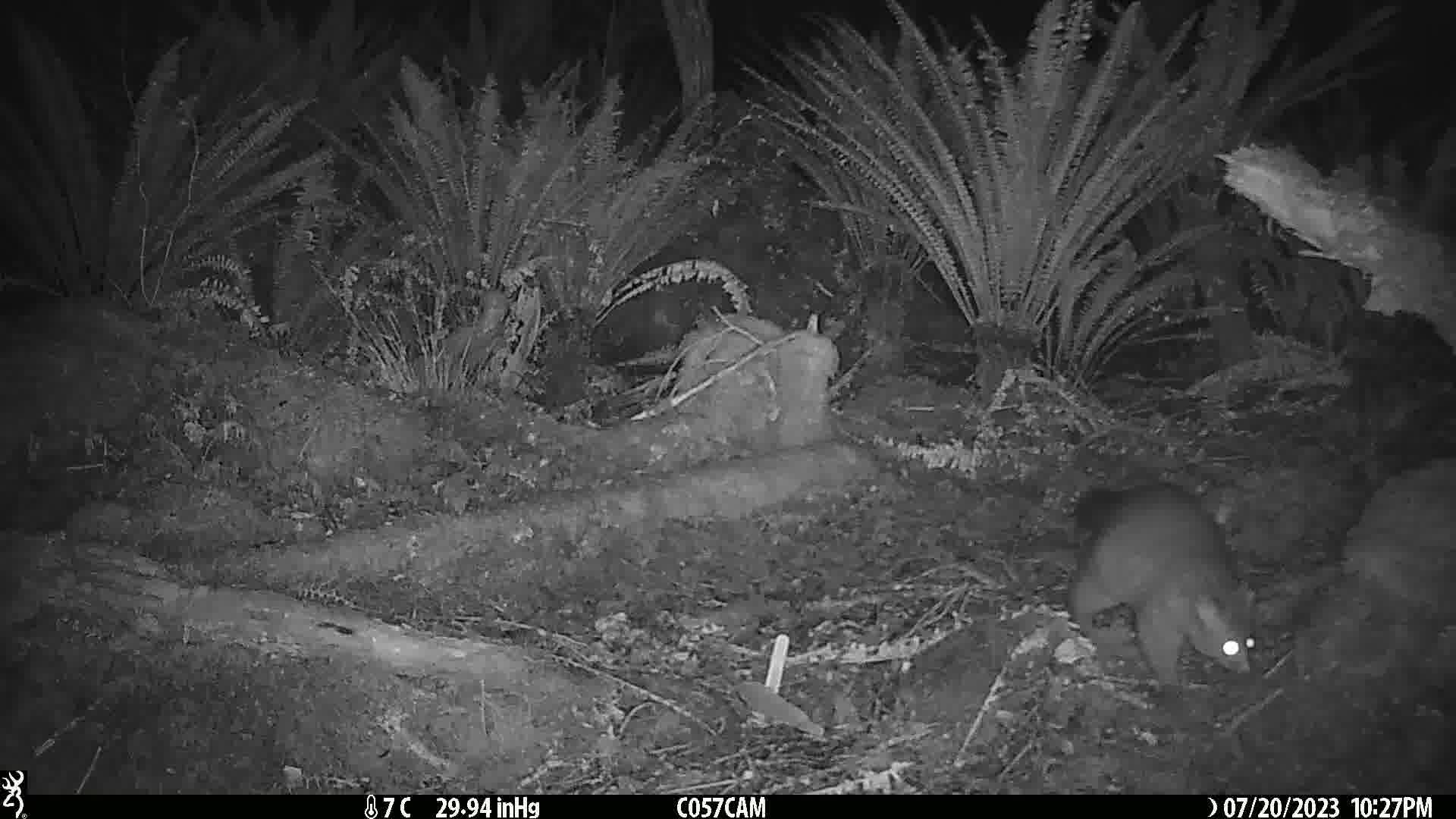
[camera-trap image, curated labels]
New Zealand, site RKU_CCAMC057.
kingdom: Animalia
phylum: Chordata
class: Mammalia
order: Diprotodontia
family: Phalangeridae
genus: Trichosurus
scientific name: Trichosurus vulpecula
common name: common brushtail possum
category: possum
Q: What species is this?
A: Possum (common brushtail possum) (Trichosurus vulpecula).